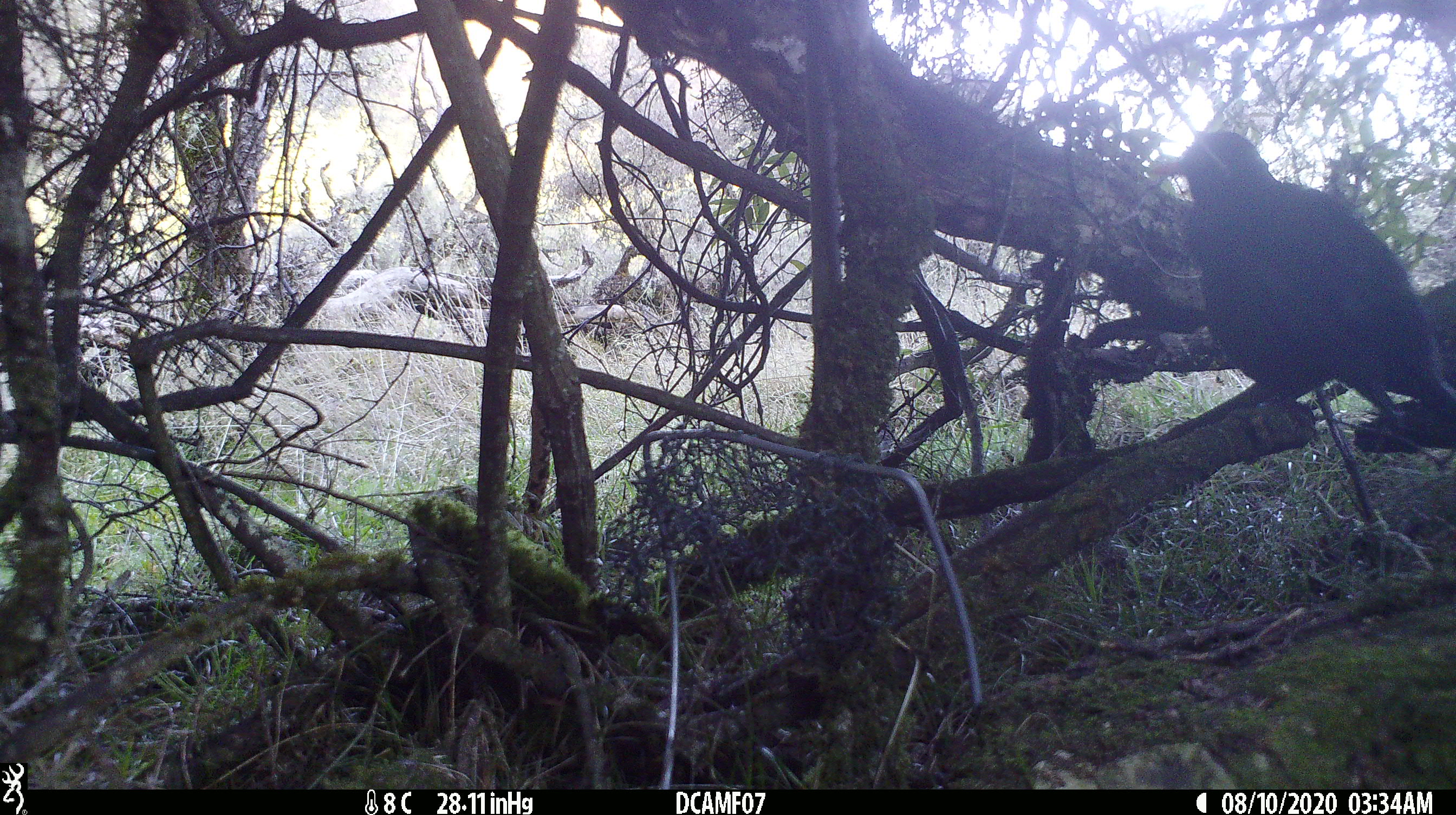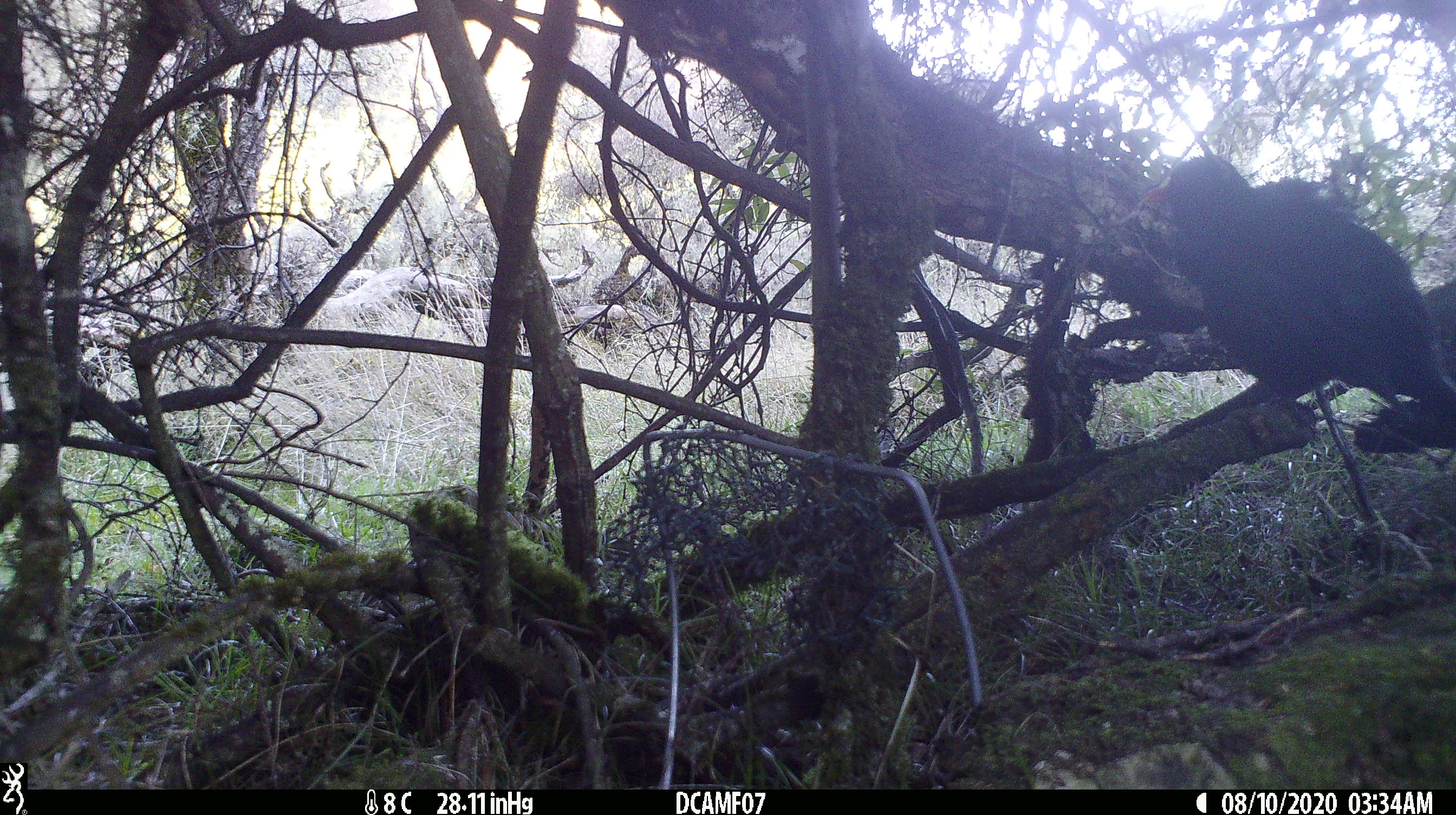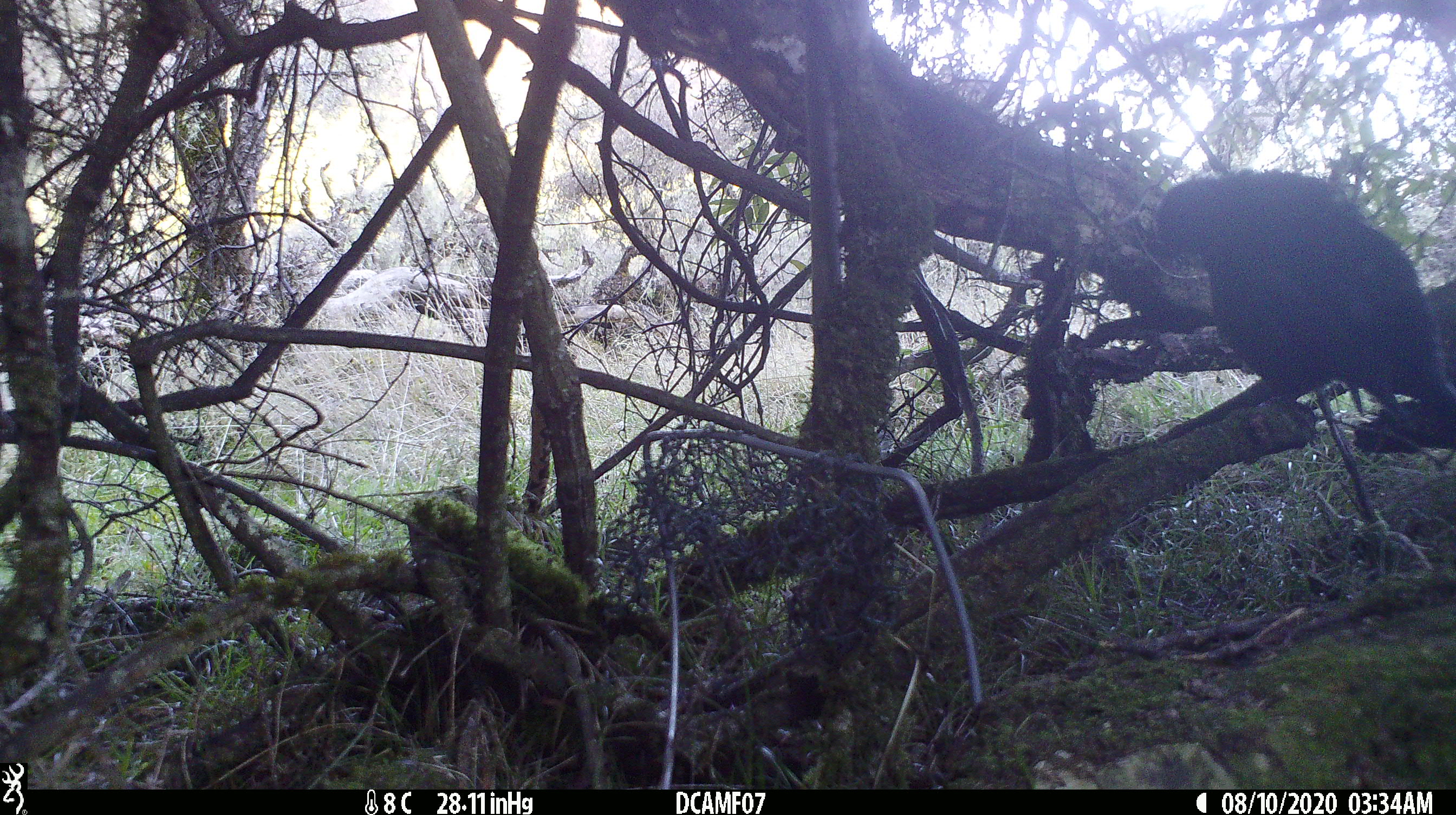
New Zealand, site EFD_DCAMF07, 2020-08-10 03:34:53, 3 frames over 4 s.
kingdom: Animalia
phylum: Chordata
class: Aves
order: Passeriformes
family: Turdidae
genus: Turdus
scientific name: Turdus merula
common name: eurasian blackbird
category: blackbird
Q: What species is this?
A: Blackbird (eurasian blackbird) (Turdus merula).